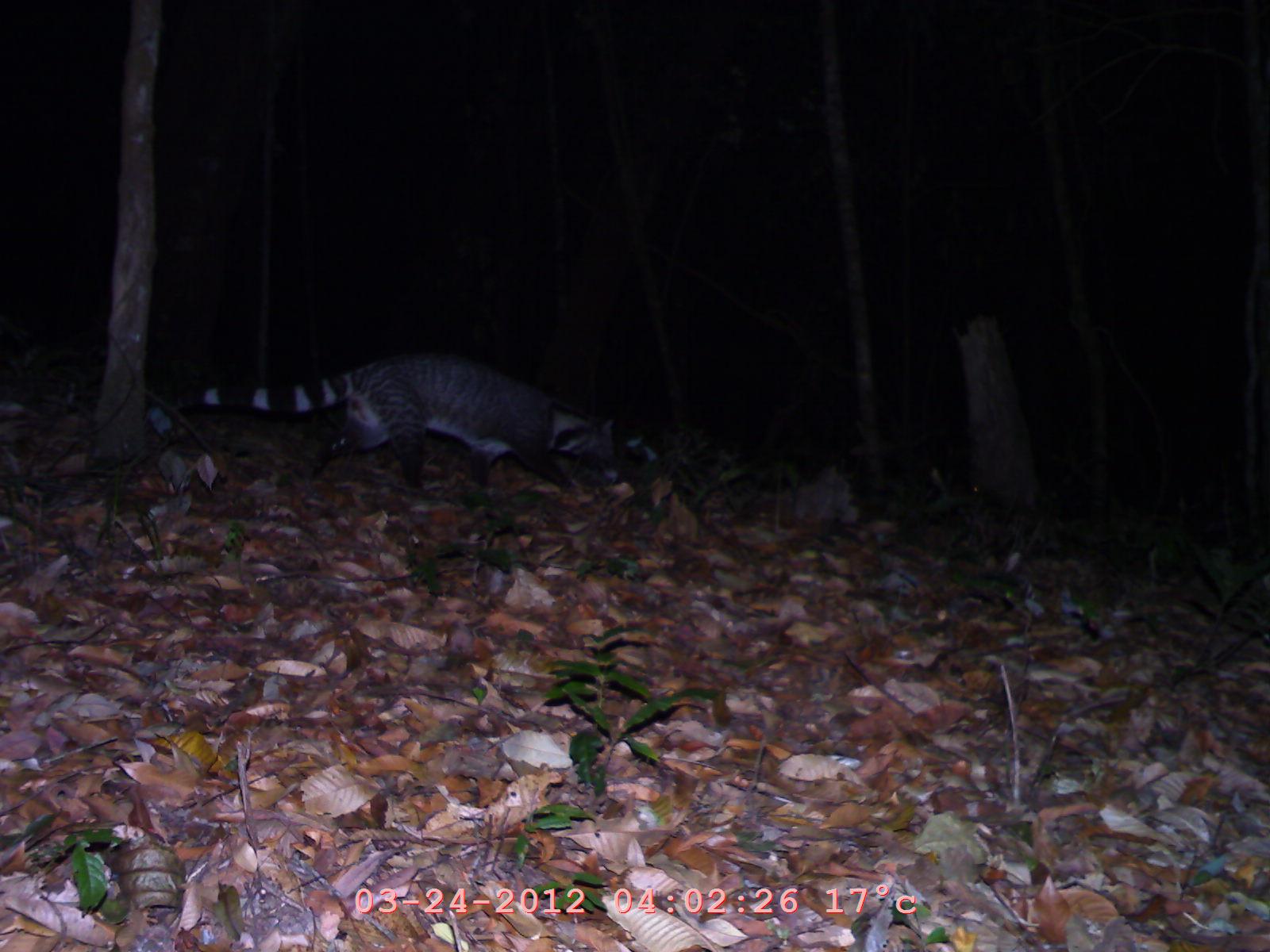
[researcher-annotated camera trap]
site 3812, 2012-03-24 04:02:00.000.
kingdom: Animalia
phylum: Chordata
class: Mammalia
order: Carnivora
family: Viverridae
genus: Viverra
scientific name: Viverra zibetha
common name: large indian civet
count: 1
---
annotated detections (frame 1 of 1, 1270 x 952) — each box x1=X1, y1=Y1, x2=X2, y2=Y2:
viverra zibetha: x1=172, y1=349, x2=620, y2=489